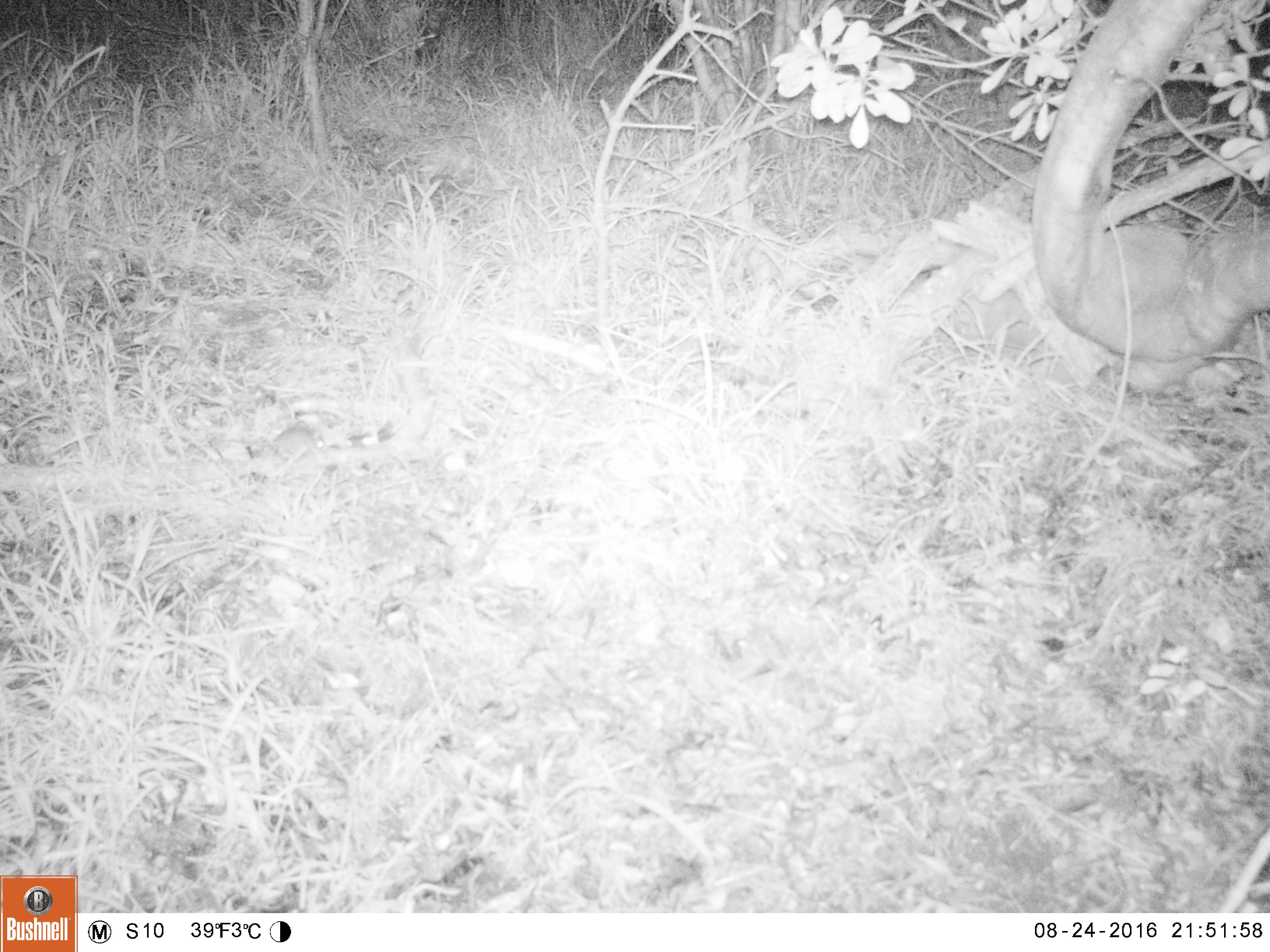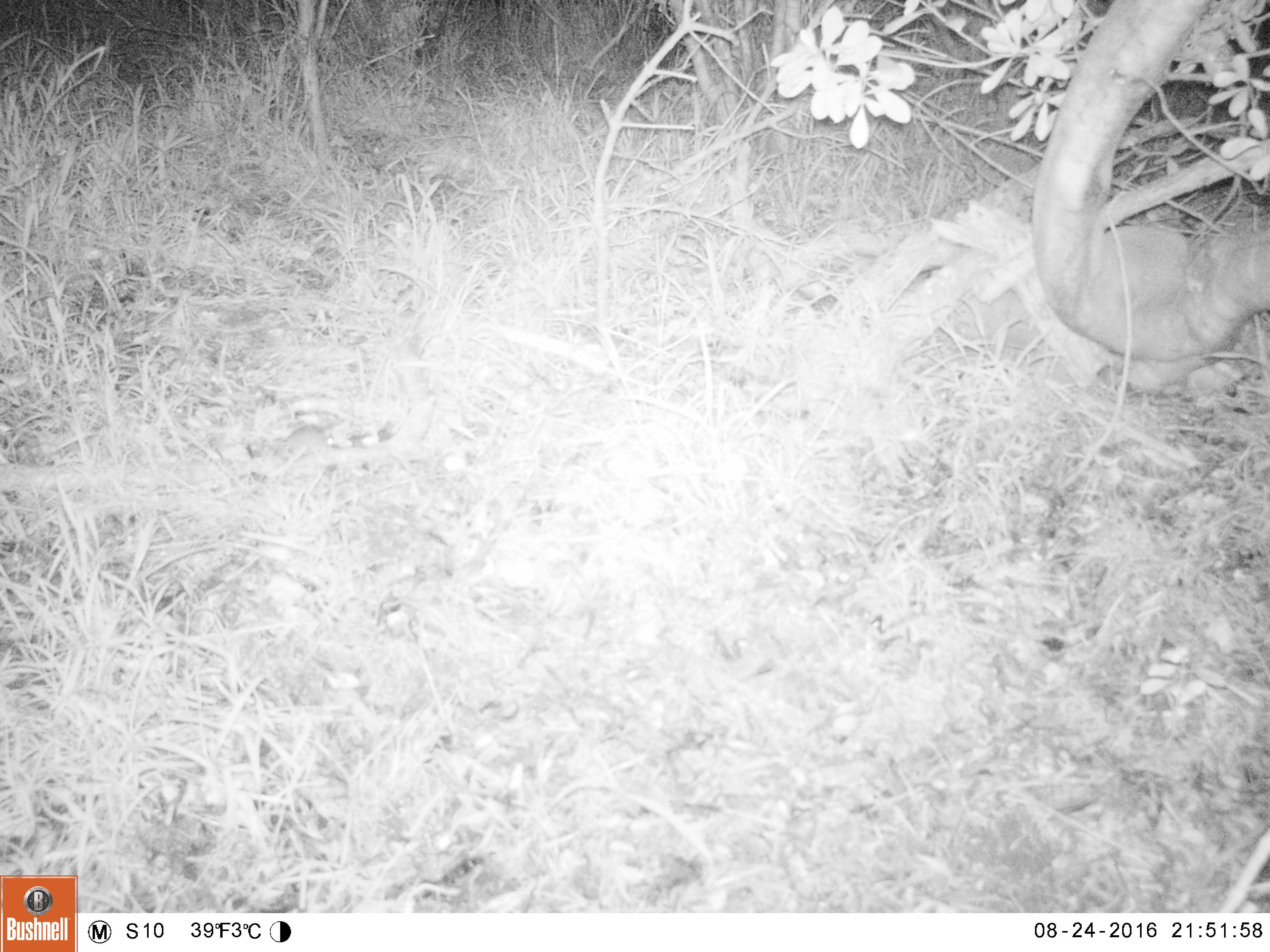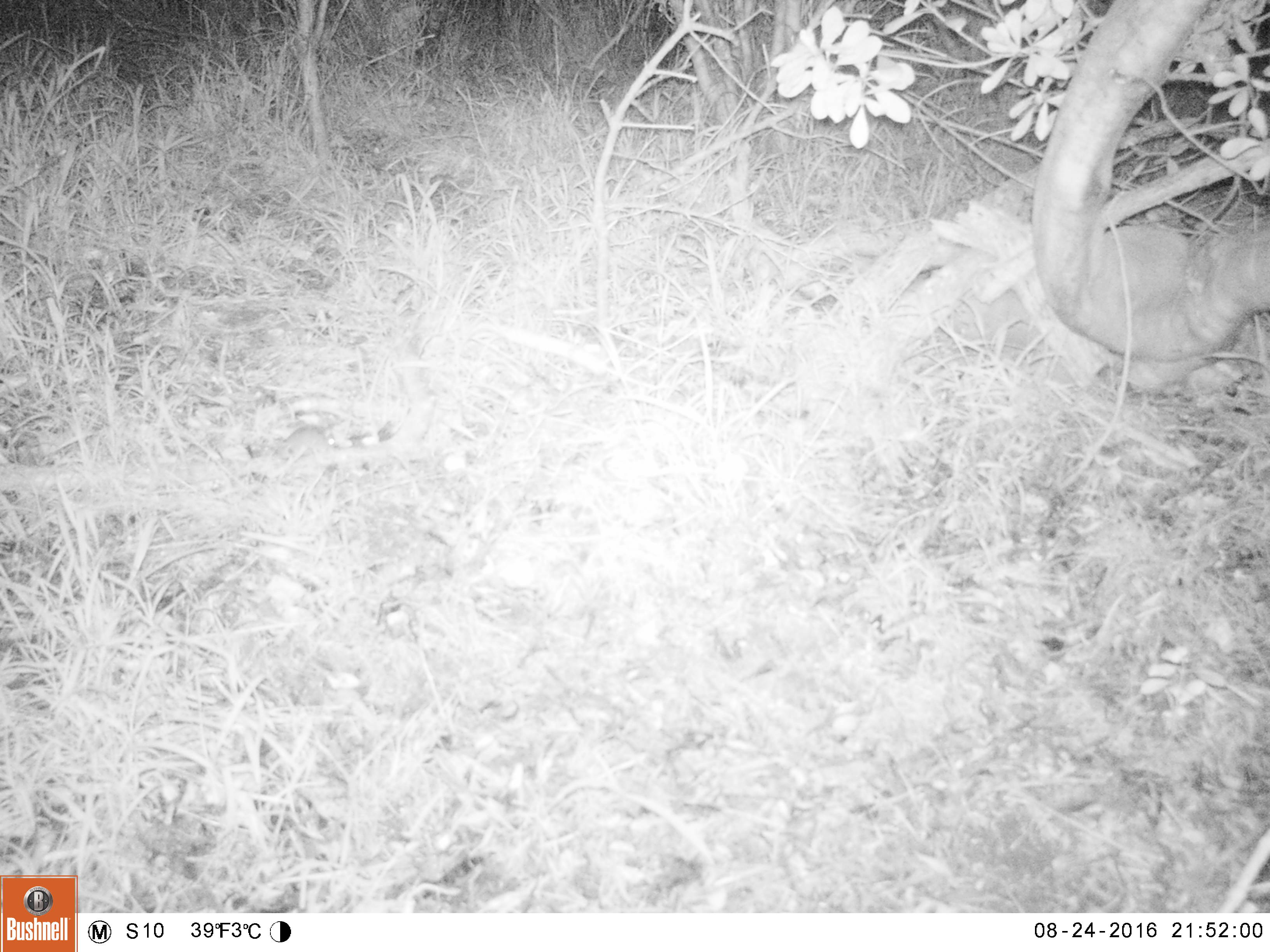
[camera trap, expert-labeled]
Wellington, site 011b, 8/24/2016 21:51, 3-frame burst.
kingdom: Animalia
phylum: Chordata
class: Mammalia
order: Rodentia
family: Muridae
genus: Mus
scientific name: Mus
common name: mouse